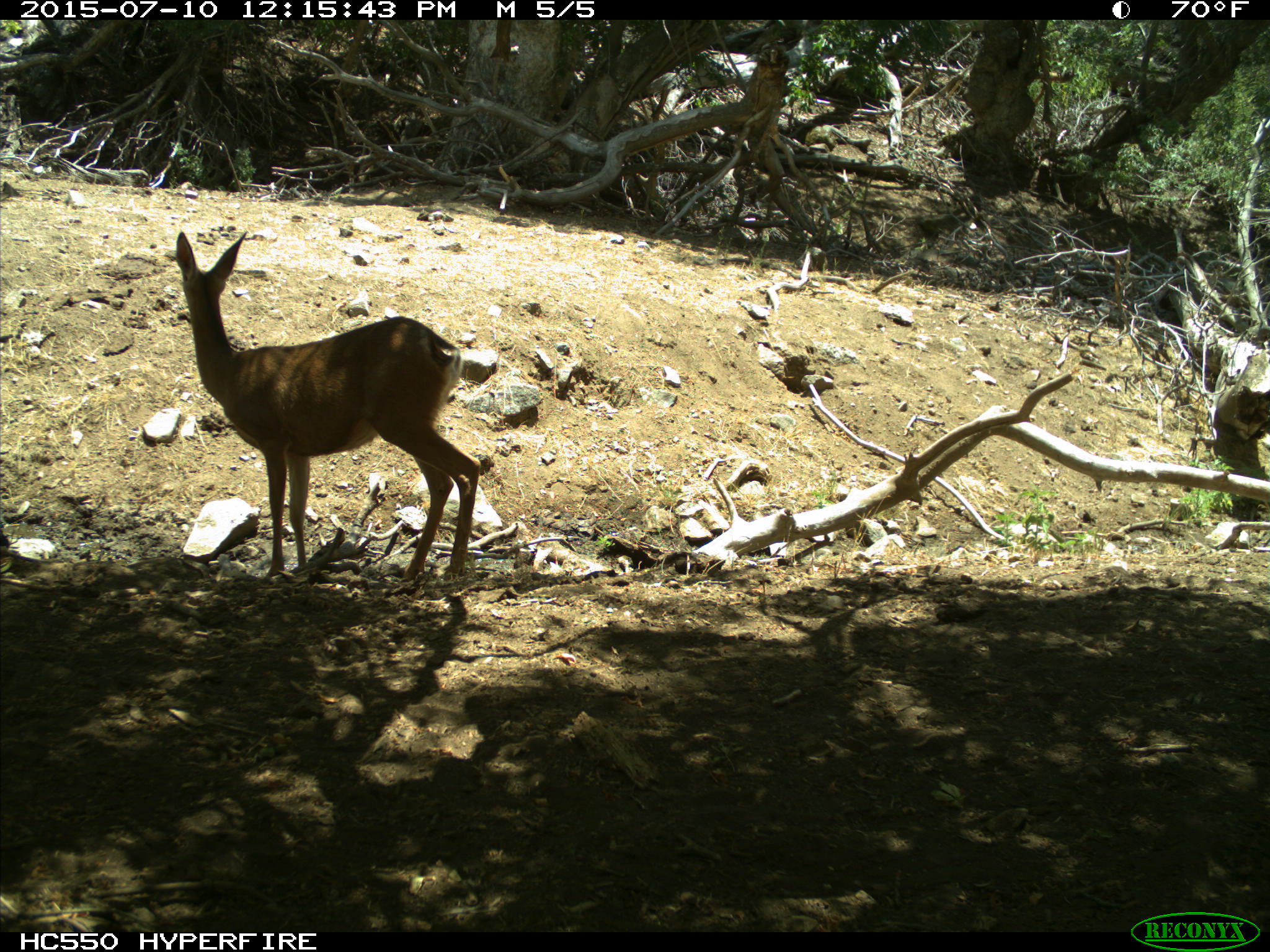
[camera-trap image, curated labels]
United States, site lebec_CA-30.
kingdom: Animalia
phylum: Chordata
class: Mammalia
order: Artiodactyla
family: Cervidae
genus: Odocoileus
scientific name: Odocoileus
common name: deer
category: unidentified deer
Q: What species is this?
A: Unidentified deer (deer) (Odocoileus).